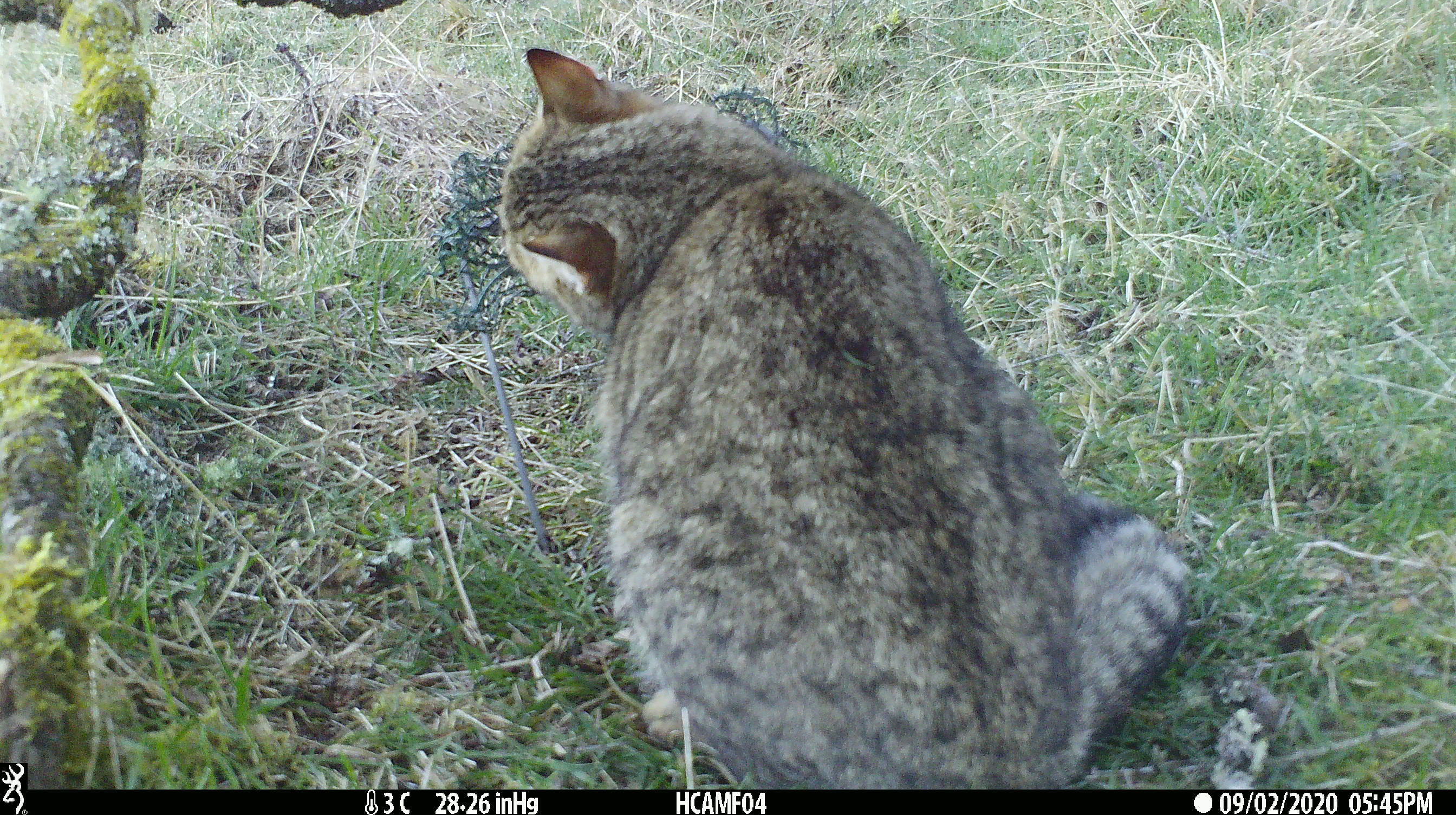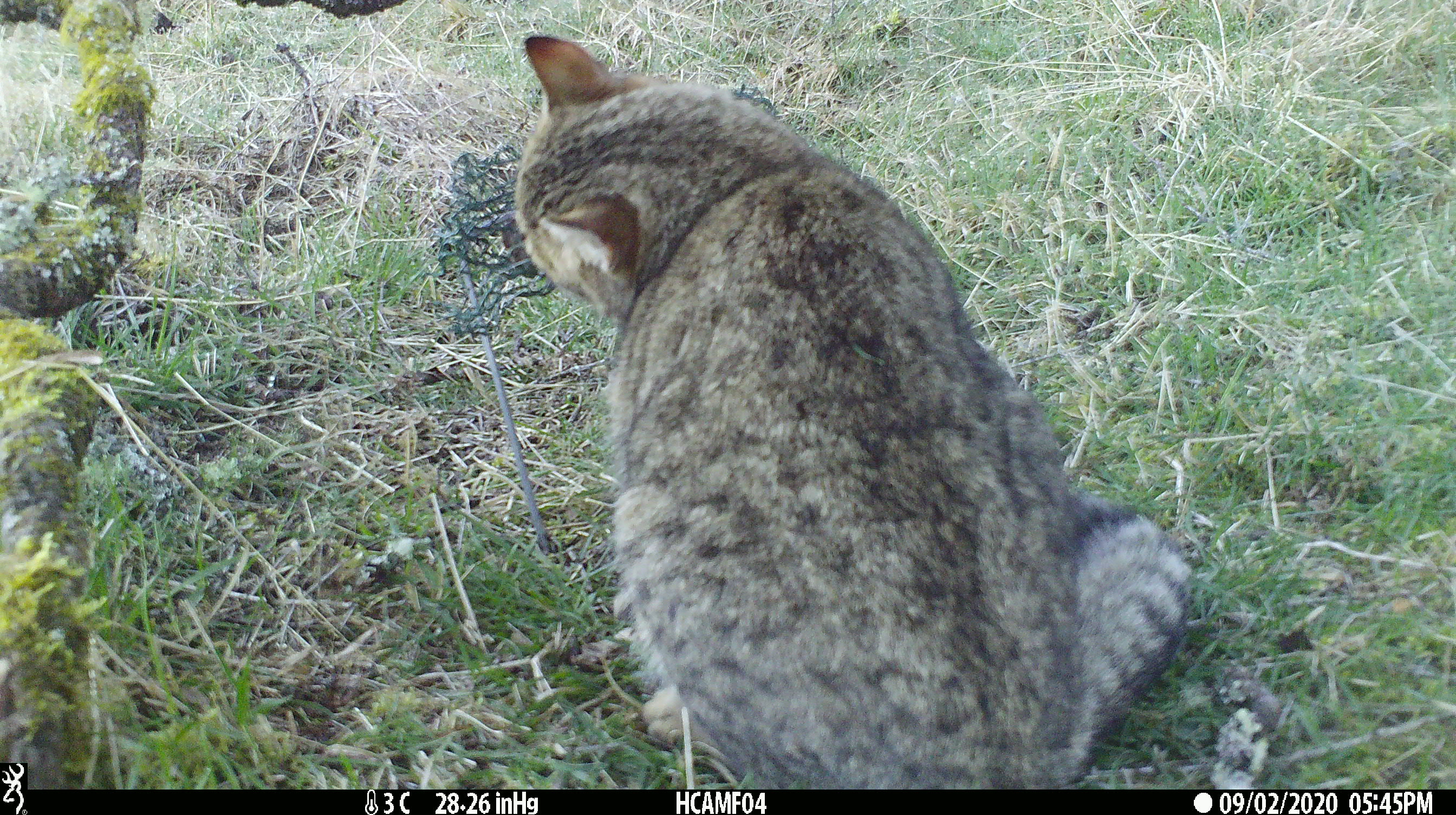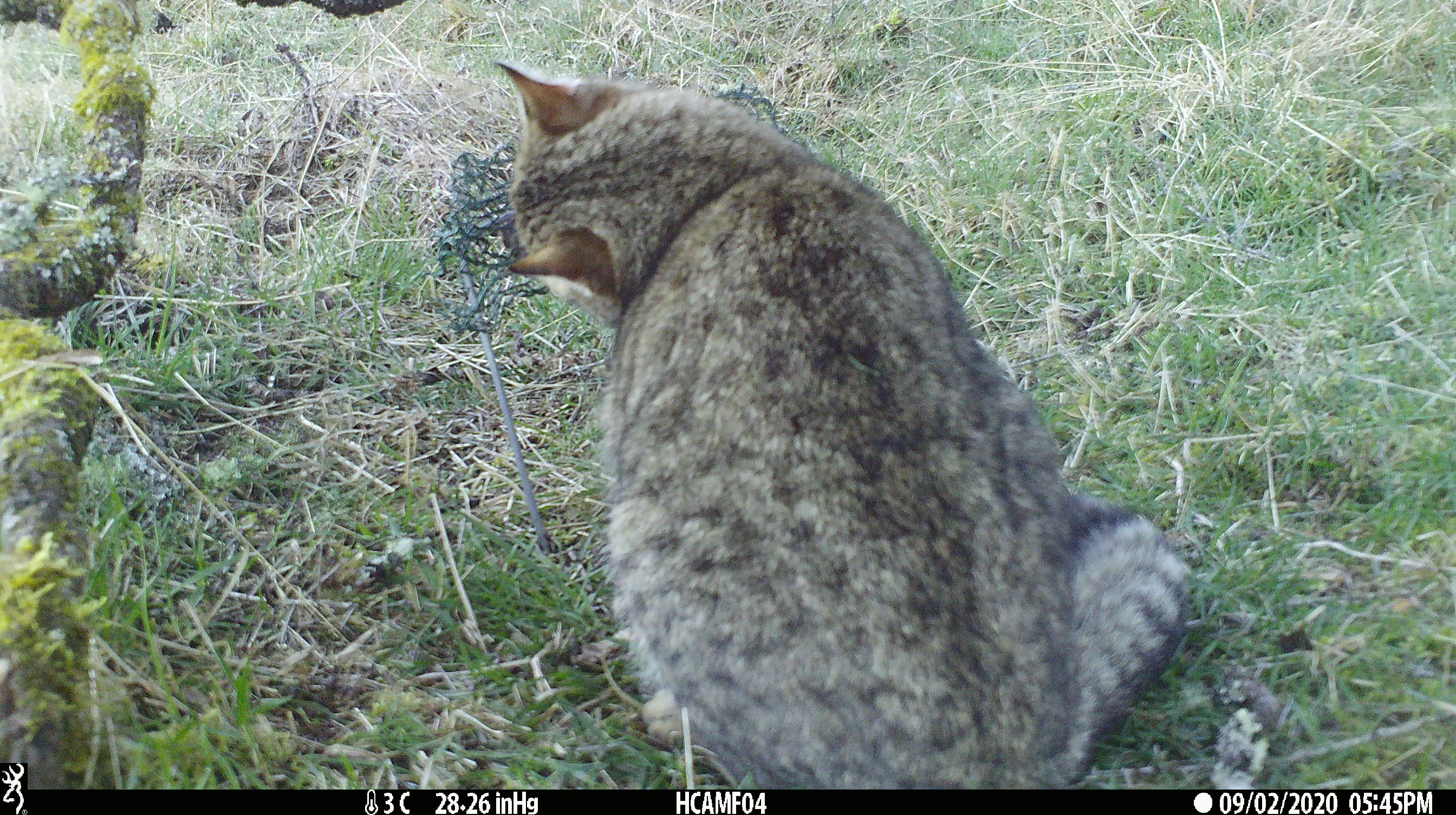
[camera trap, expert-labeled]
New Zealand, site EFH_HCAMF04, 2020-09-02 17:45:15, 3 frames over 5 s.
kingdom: Animalia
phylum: Chordata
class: Mammalia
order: Carnivora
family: Felidae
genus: Felis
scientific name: Felis catus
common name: domestic cat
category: cat